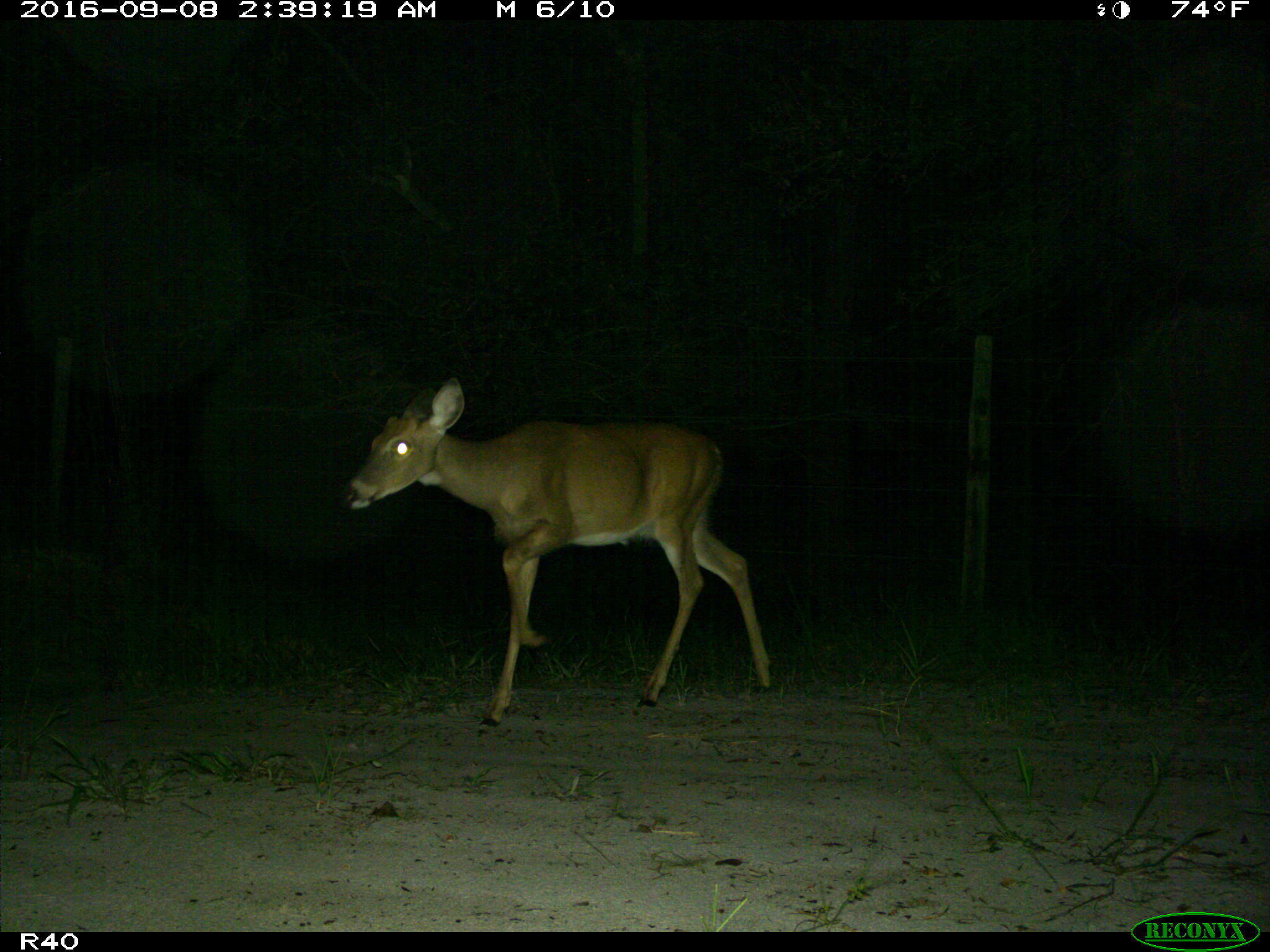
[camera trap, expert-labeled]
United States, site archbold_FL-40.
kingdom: Animalia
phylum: Chordata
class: Mammalia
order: Artiodactyla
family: Cervidae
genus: Odocoileus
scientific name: Odocoileus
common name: deer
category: unidentified deer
Unidentified deer (deer) (Odocoileus).